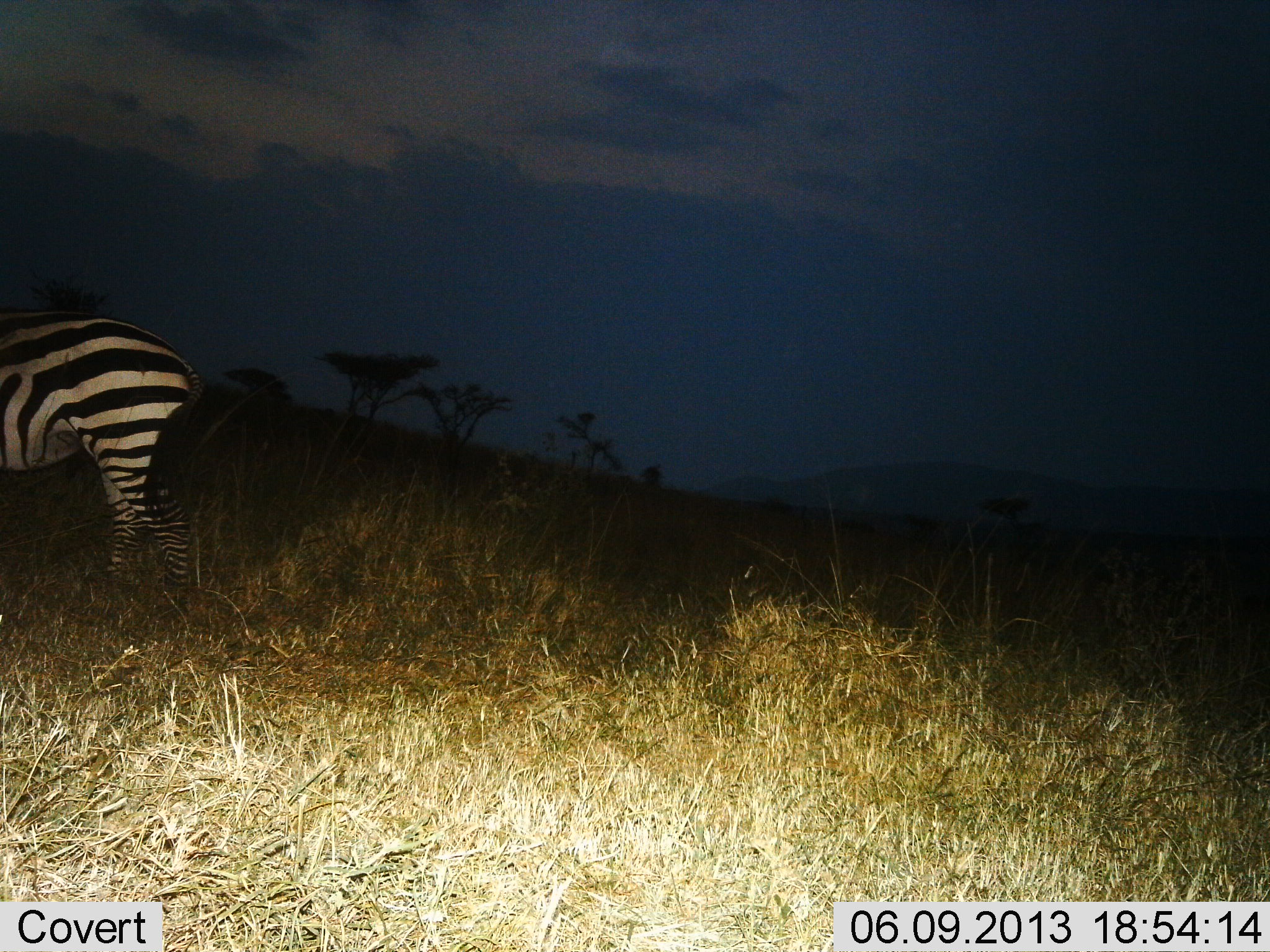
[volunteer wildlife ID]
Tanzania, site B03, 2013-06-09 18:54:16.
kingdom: Animalia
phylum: Chordata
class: Mammalia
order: Perissodactyla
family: Equidae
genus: Equus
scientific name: Equus quagga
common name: plains zebra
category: zebra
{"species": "zebra (plains zebra) (Equus quagga)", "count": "1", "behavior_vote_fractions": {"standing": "60%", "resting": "0%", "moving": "44%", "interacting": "0%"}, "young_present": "0%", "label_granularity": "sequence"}